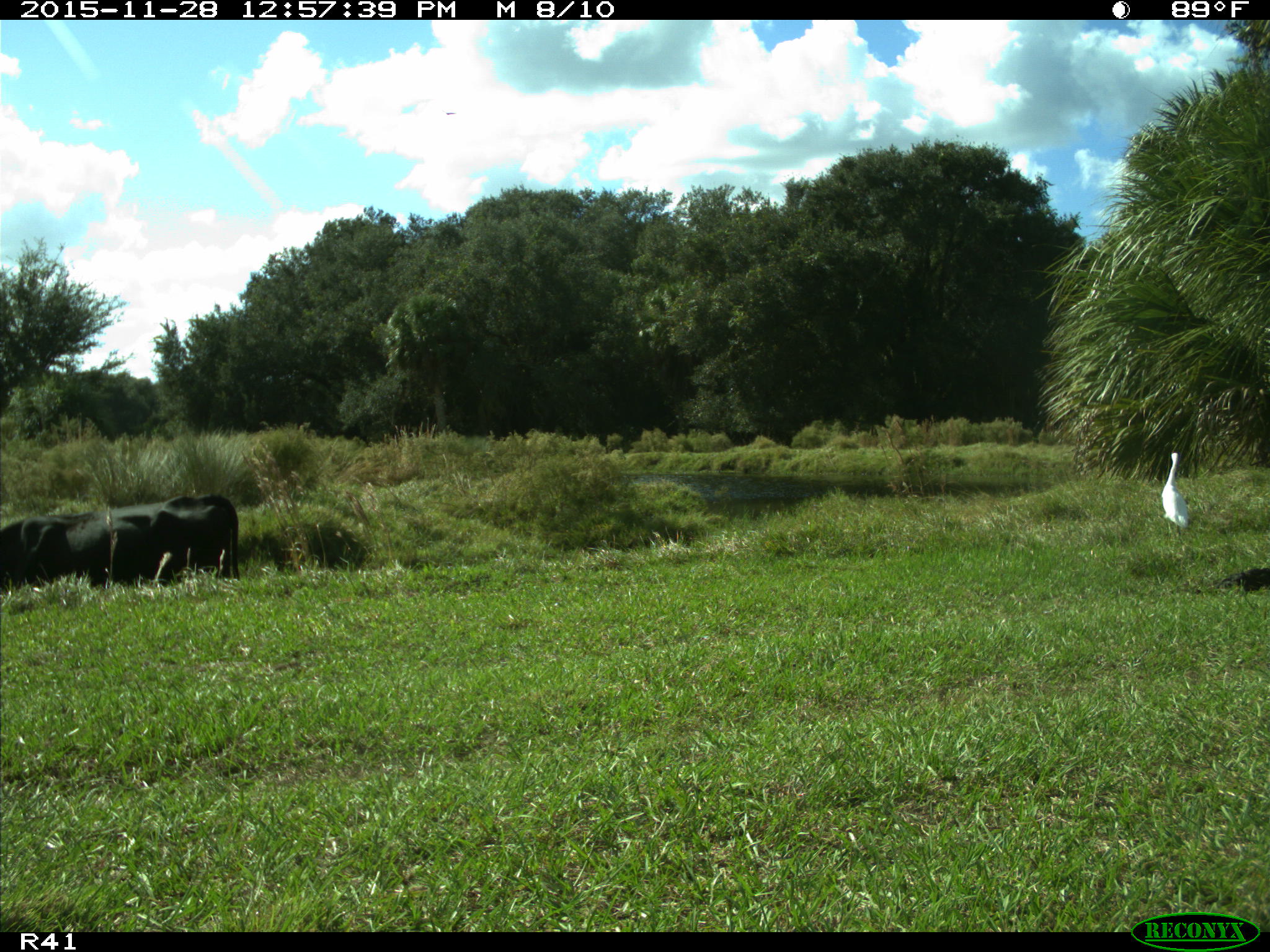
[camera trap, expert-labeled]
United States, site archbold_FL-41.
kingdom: Animalia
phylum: Chordata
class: Mammalia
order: Artiodactyla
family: Bovidae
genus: Bos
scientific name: Bos taurus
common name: domestic cow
Bos taurus (domestic cow).